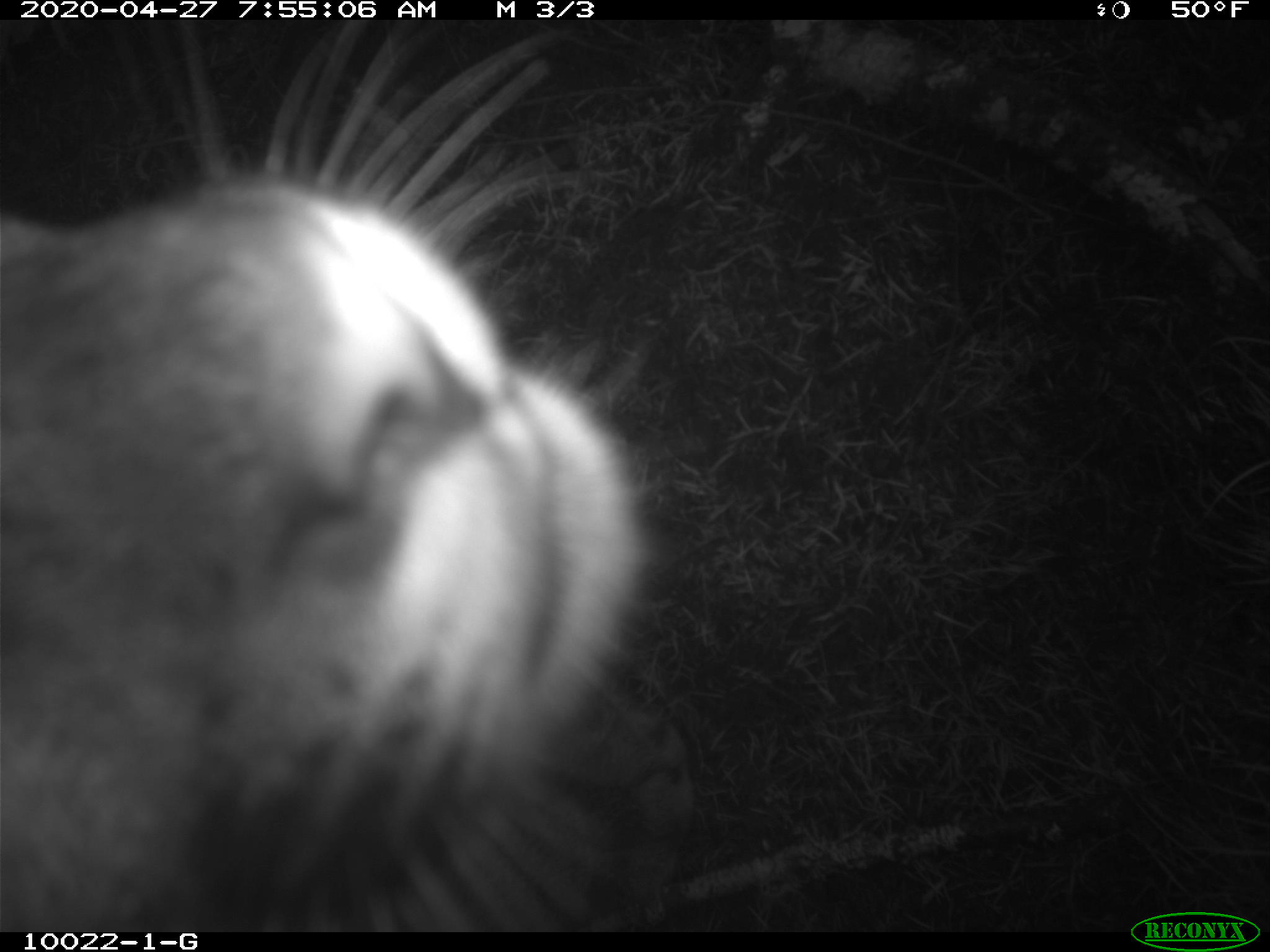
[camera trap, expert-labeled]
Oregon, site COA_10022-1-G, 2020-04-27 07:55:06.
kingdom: Animalia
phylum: Chordata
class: Mammalia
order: Carnivora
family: Felidae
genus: Puma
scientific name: Puma concolor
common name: cougar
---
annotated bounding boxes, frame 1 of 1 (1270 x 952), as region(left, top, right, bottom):
cougar: region(3, 63, 656, 927)